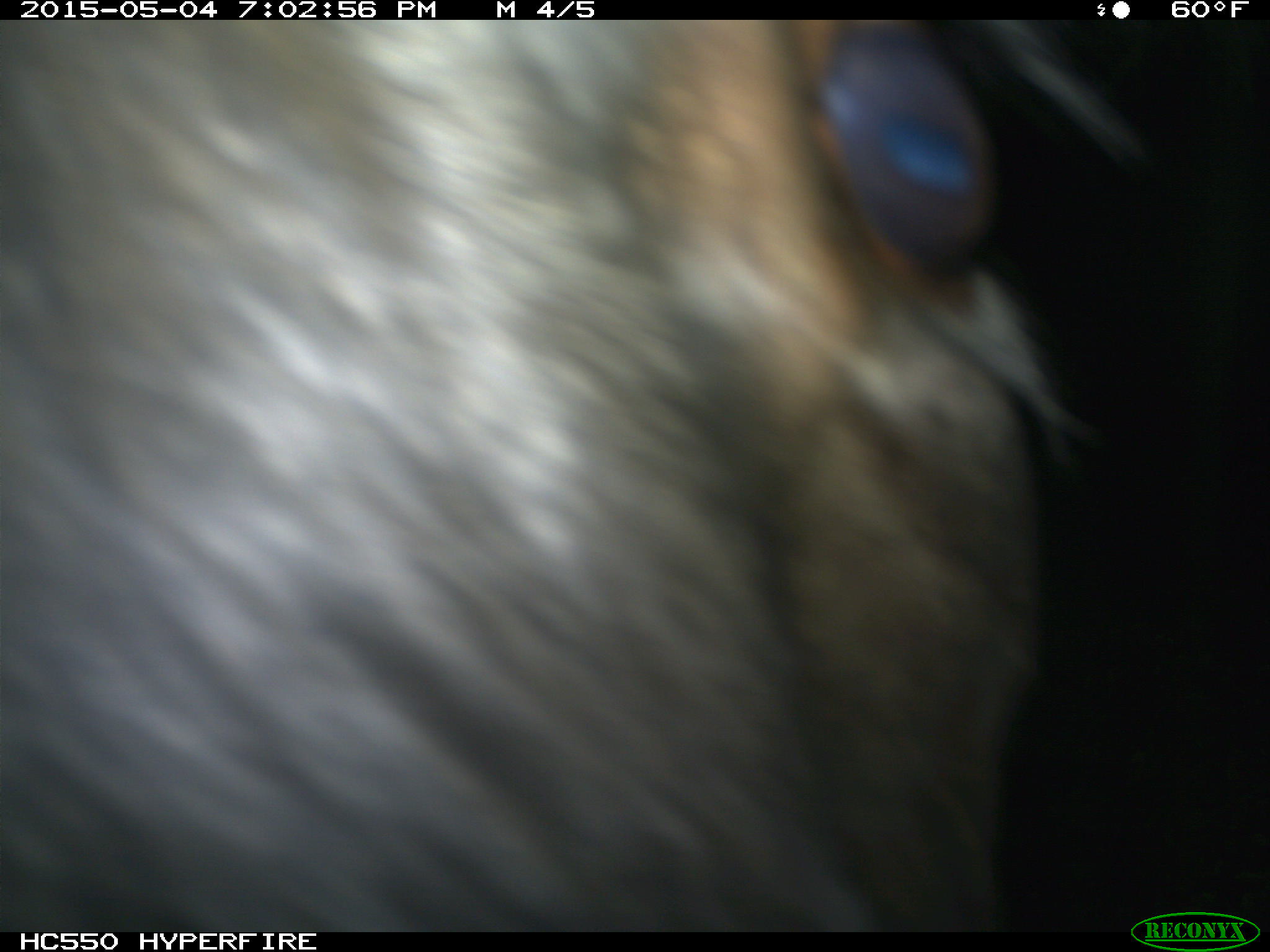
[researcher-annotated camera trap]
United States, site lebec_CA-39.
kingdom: Animalia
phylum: Chordata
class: Mammalia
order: Artiodactyla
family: Bovidae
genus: Bos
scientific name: Bos taurus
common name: domestic cow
Bos taurus (domestic cow).